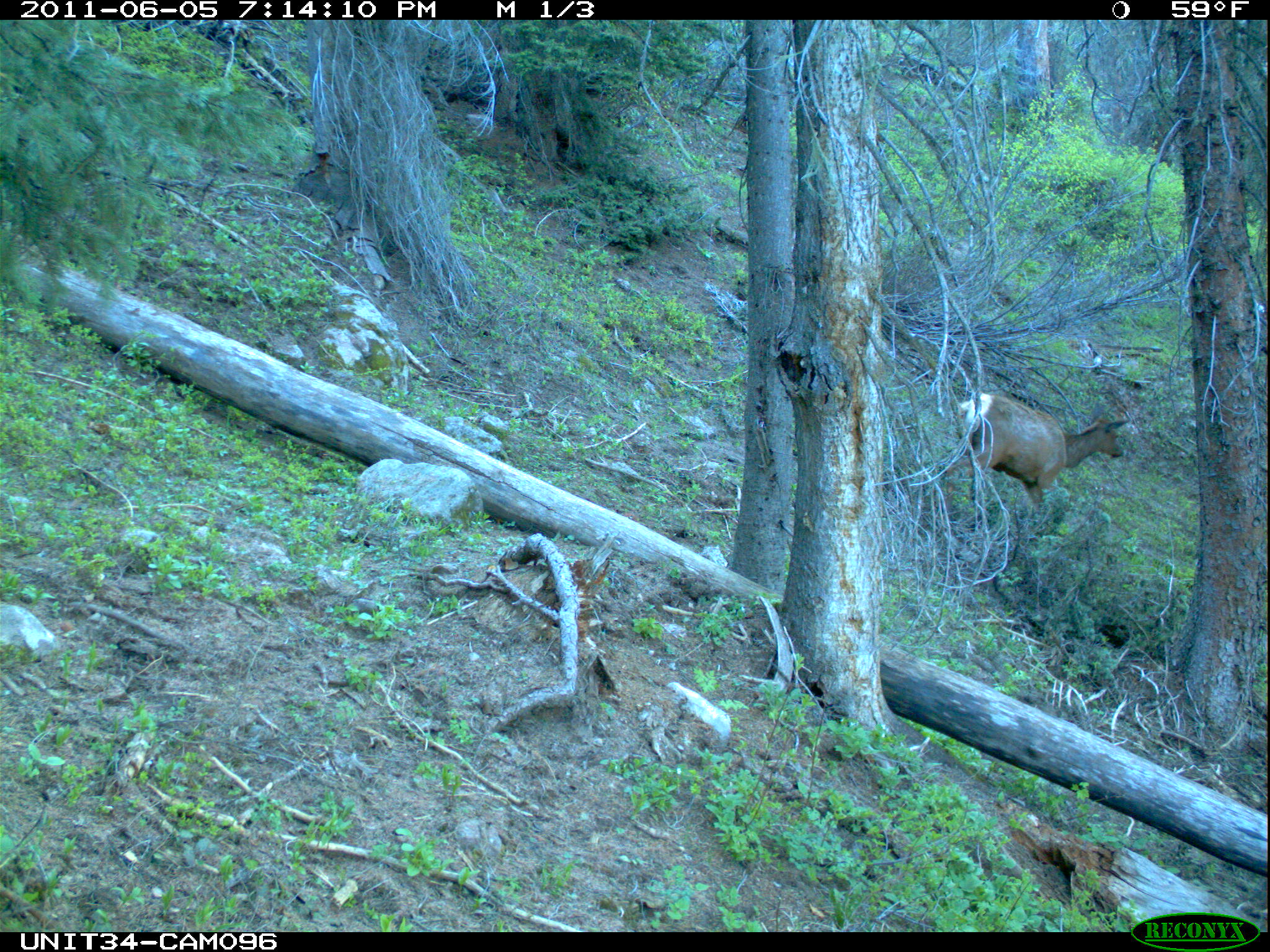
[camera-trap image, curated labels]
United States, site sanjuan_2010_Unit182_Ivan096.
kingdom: Animalia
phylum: Chordata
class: Mammalia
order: Artiodactyla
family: Cervidae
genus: Cervus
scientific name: Cervus elaphus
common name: red deer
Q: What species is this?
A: Cervus elaphus (red deer).